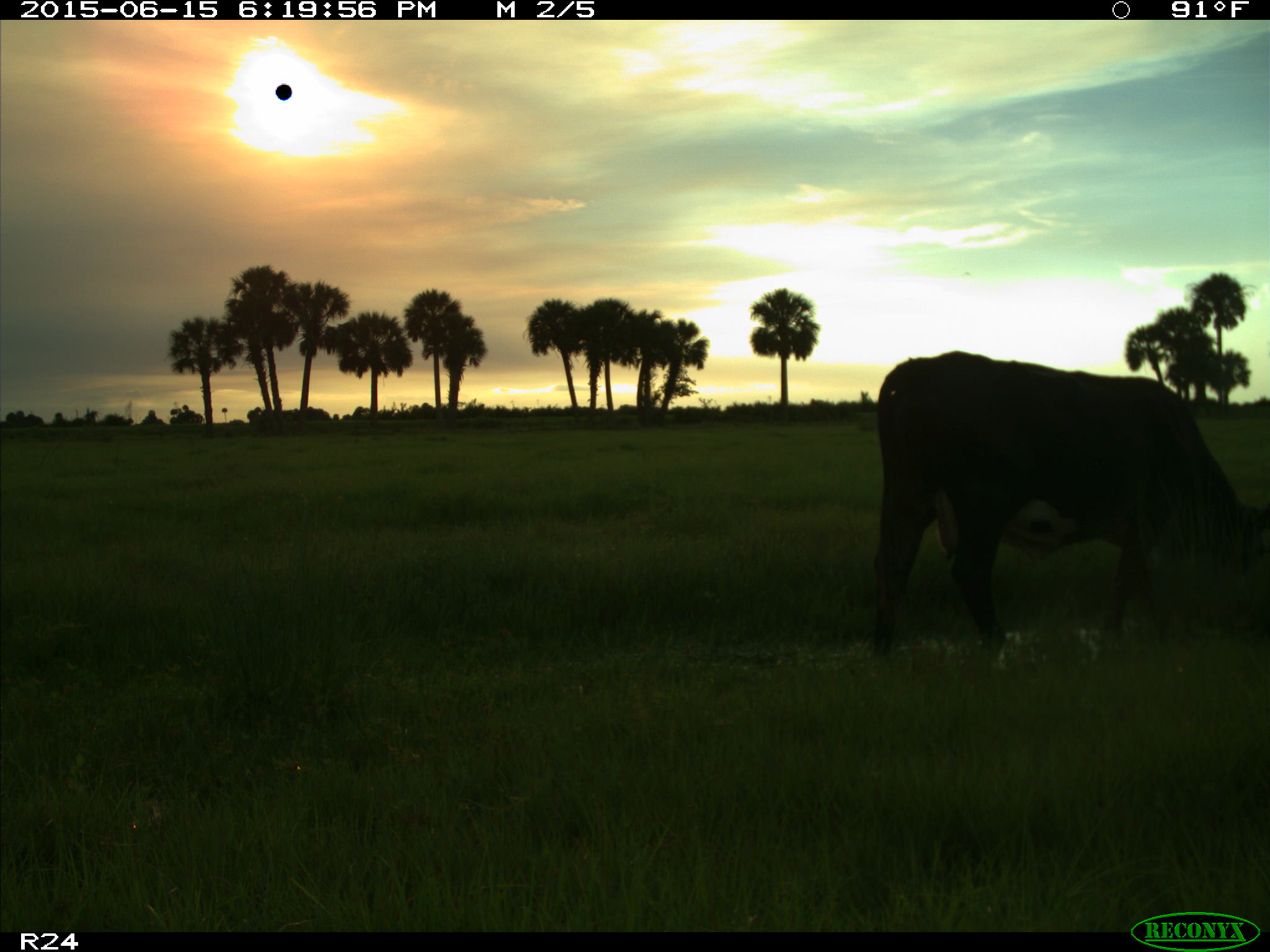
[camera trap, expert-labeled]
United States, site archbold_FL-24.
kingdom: Animalia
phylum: Chordata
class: Mammalia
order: Artiodactyla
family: Bovidae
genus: Bos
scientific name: Bos taurus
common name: domestic cow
Bos taurus (domestic cow).